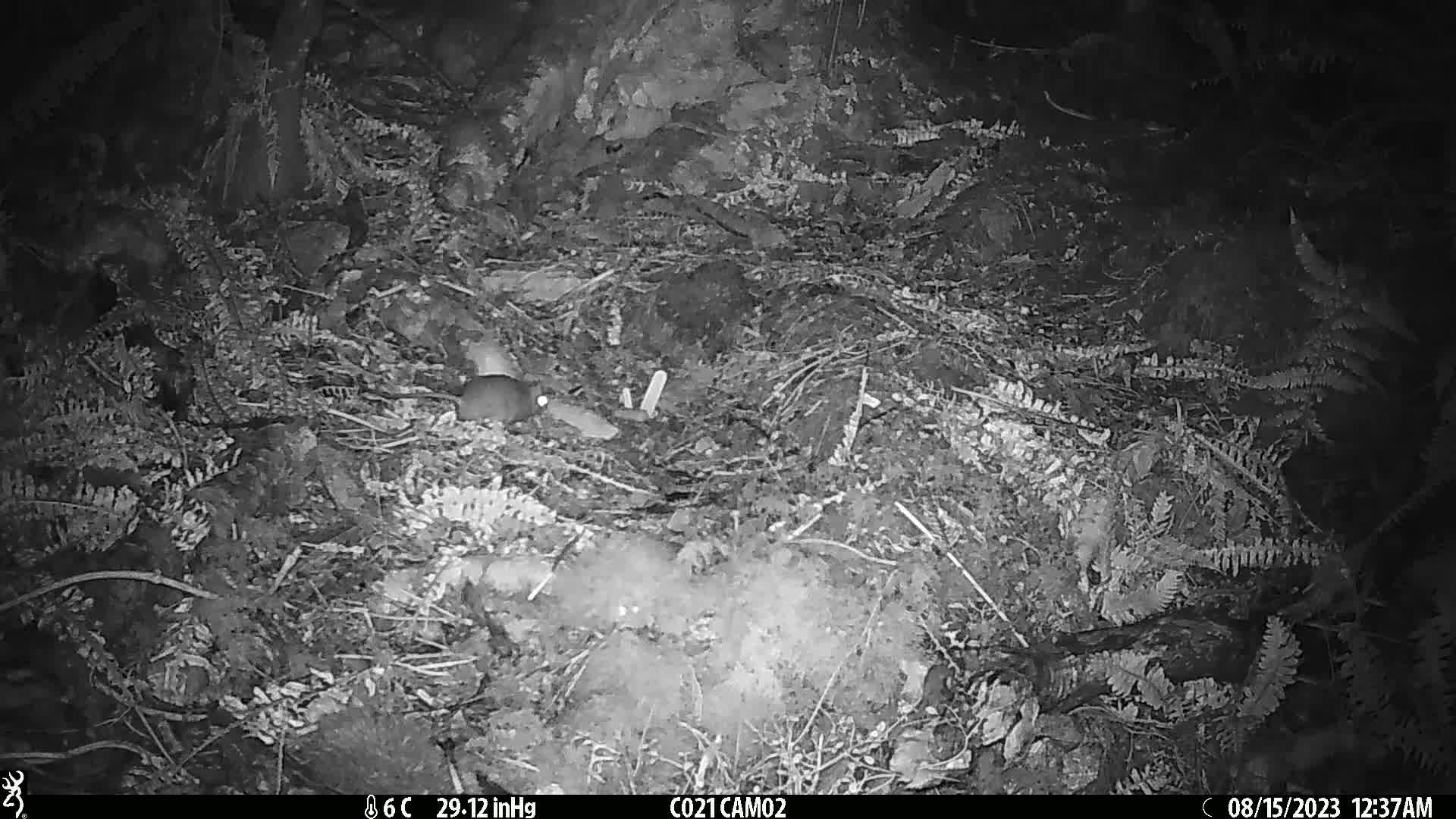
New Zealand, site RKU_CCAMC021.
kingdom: Animalia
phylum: Chordata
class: Mammalia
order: Rodentia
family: Muridae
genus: Rattus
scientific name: Rattus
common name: rat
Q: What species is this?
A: Rat (Rattus).